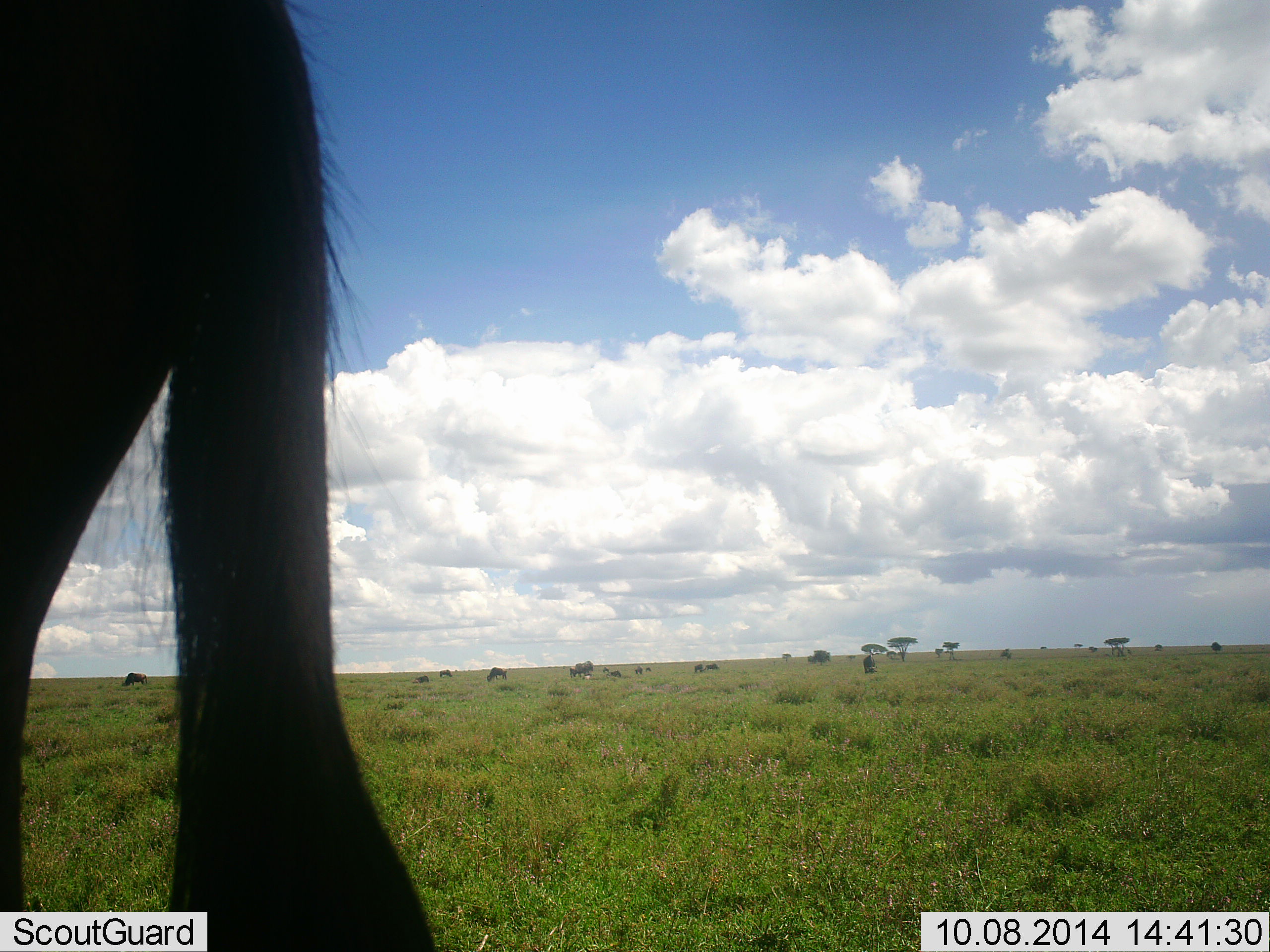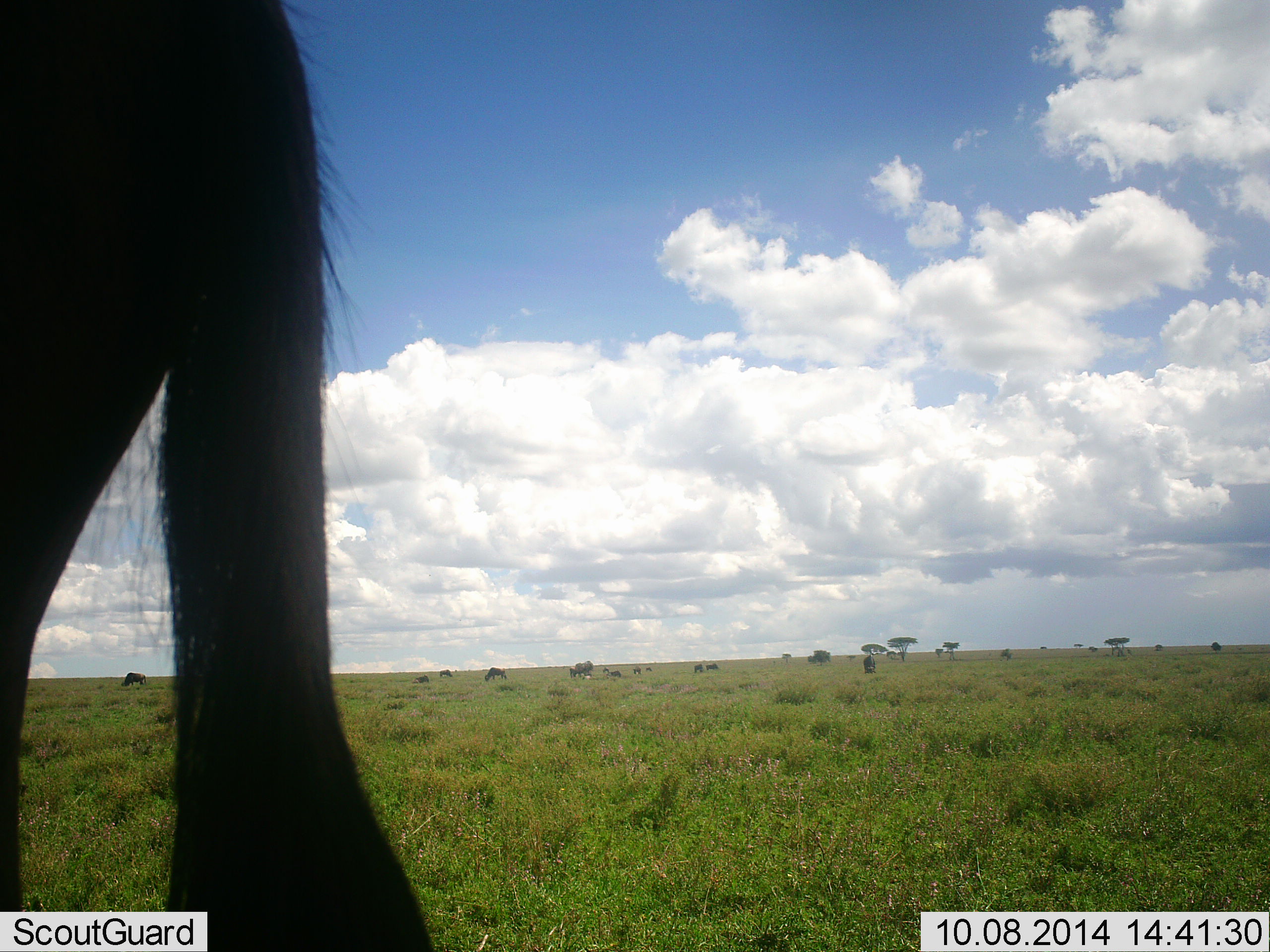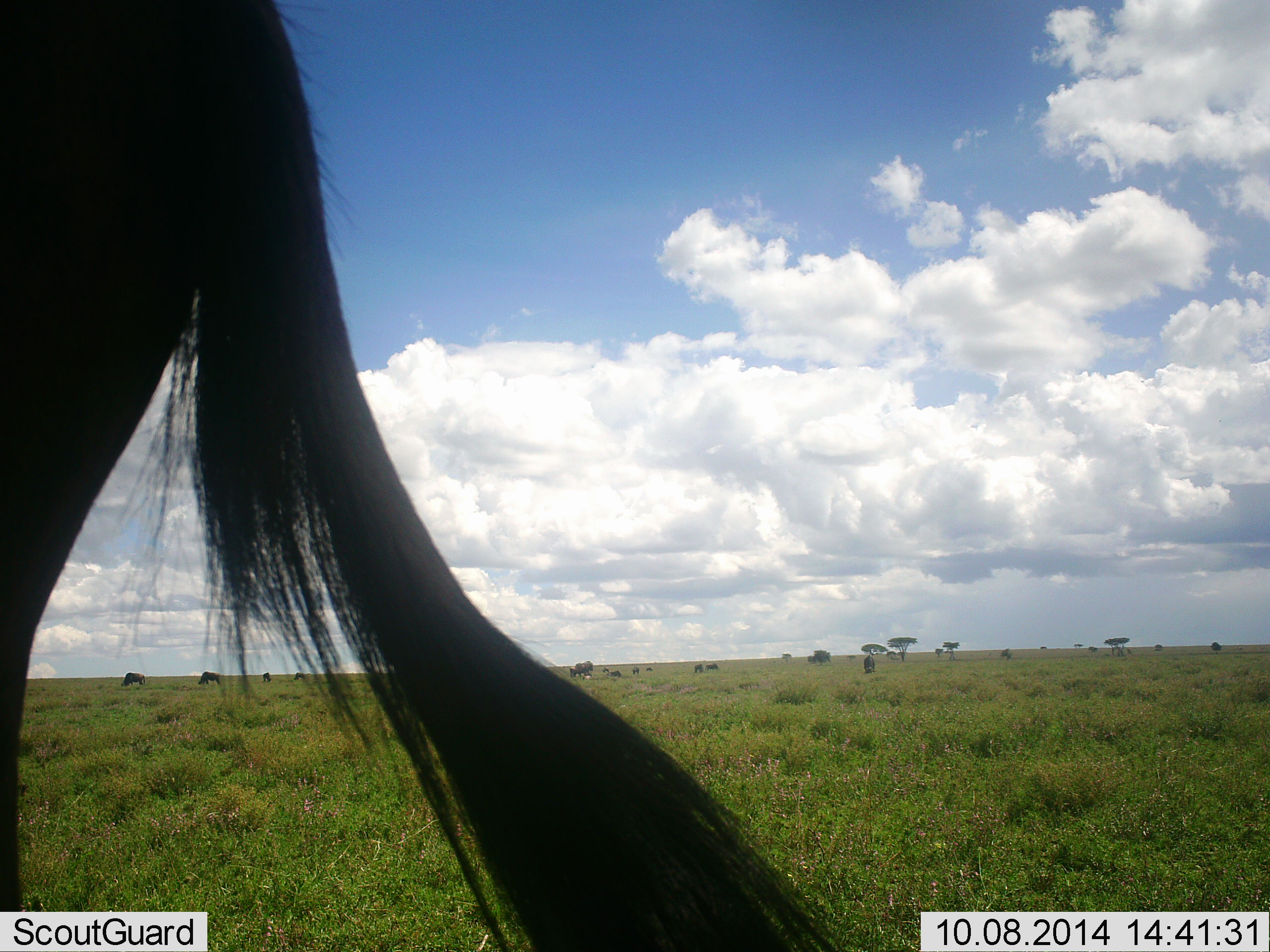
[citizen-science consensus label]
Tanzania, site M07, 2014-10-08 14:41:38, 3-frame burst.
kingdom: Animalia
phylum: Chordata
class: Mammalia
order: Artiodactyla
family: Bovidae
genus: Connochaetes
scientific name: Connochaetes taurinus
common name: blue wildebeest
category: wildebeest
Wildebeest (blue wildebeest) (Connochaetes taurinus), count 1. Behavior (volunteer vote fractions): standing 70%, resting 10%, moving 10%, interacting 0%. Young present (vote fraction): 0%. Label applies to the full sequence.